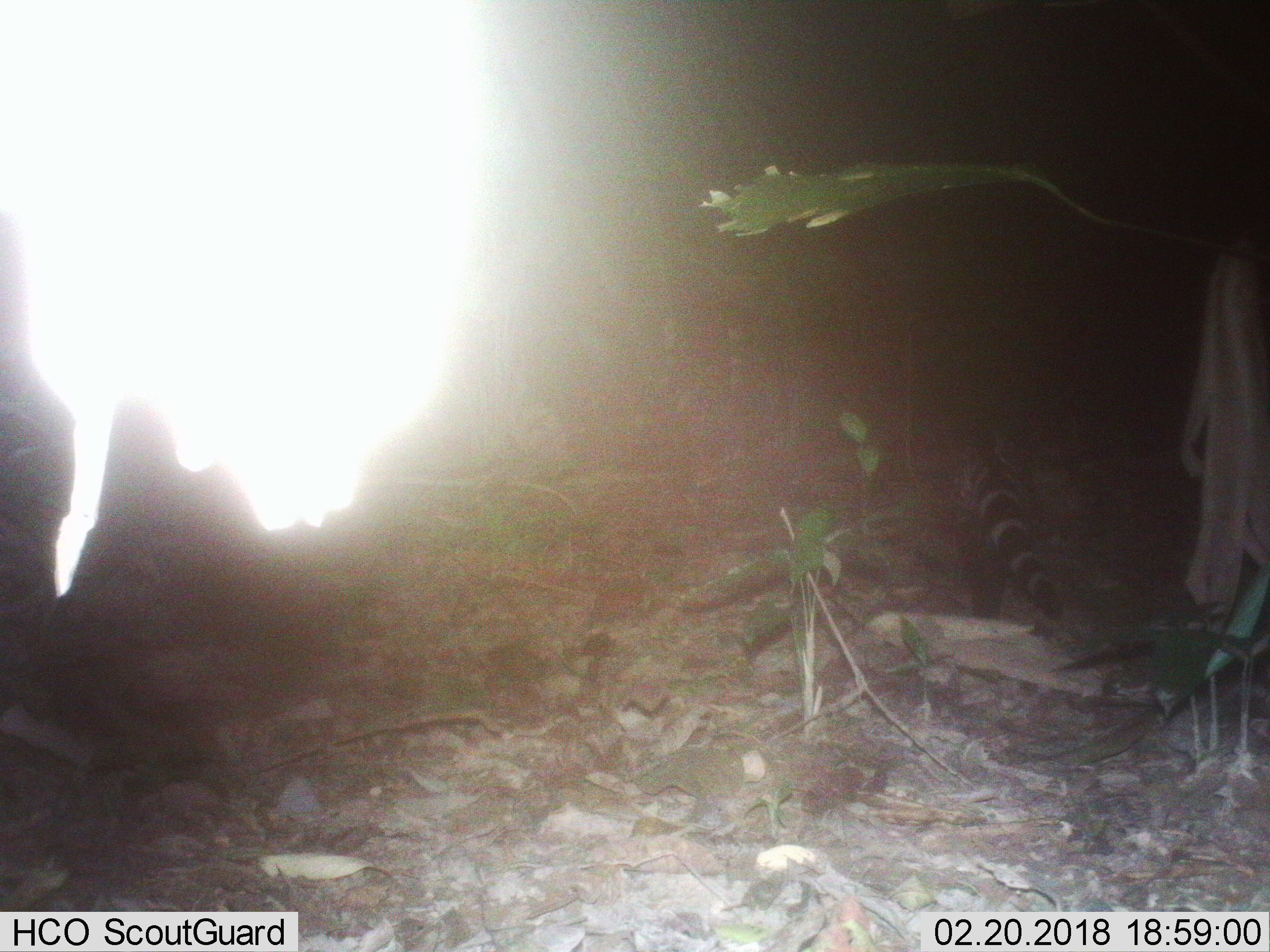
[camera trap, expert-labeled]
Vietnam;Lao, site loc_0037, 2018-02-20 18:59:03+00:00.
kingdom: Animalia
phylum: Chordata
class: Mammalia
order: Carnivora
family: Viverridae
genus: Viverra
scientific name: Viverra zibetha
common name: large indian civet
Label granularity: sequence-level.